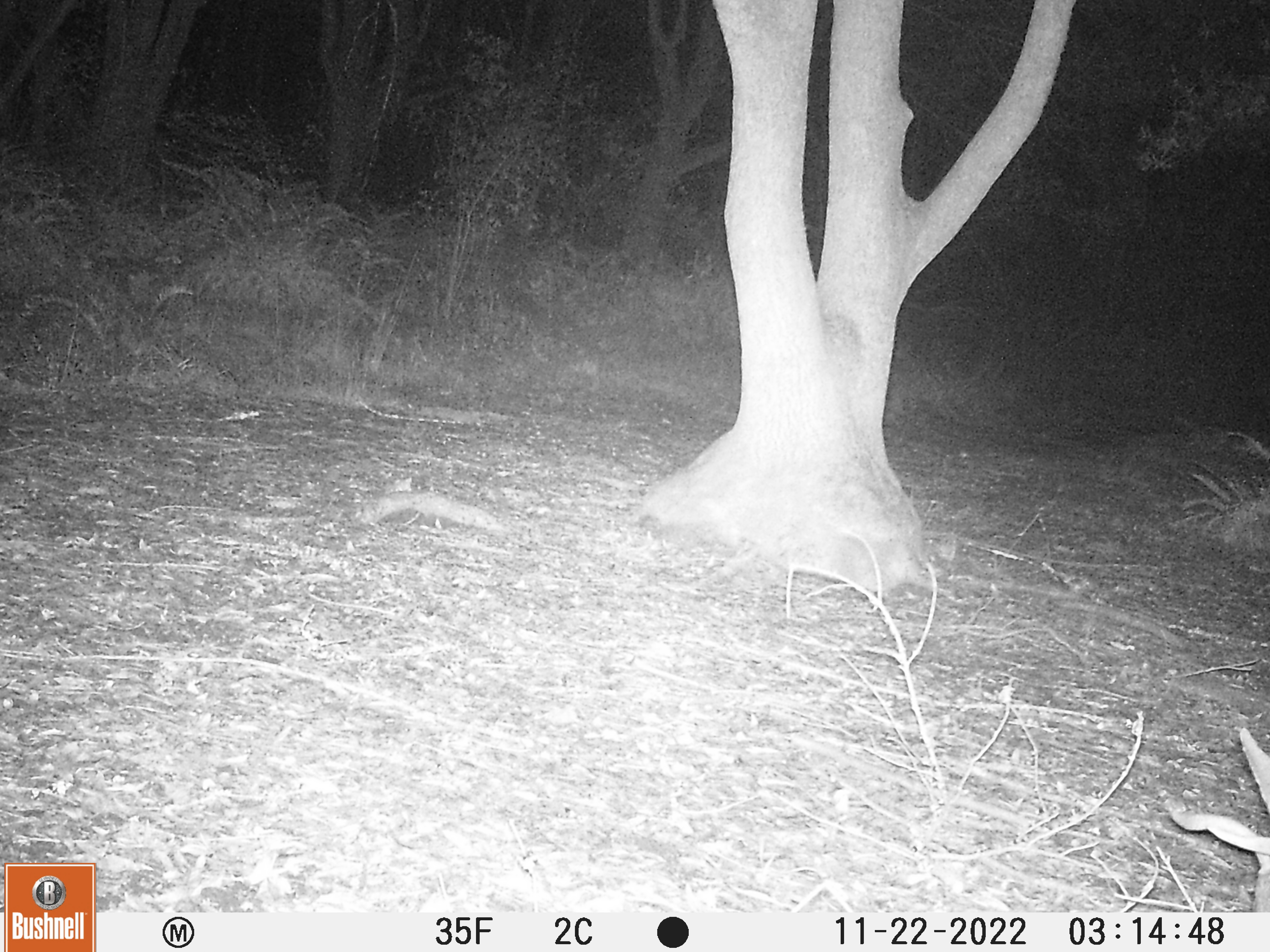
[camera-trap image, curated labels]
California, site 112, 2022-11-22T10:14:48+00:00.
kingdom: Animalia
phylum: Chordata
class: Mammalia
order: Artiodactyla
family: Cervidae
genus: Odocoileus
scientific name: Odocoileus hemionus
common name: mule deer